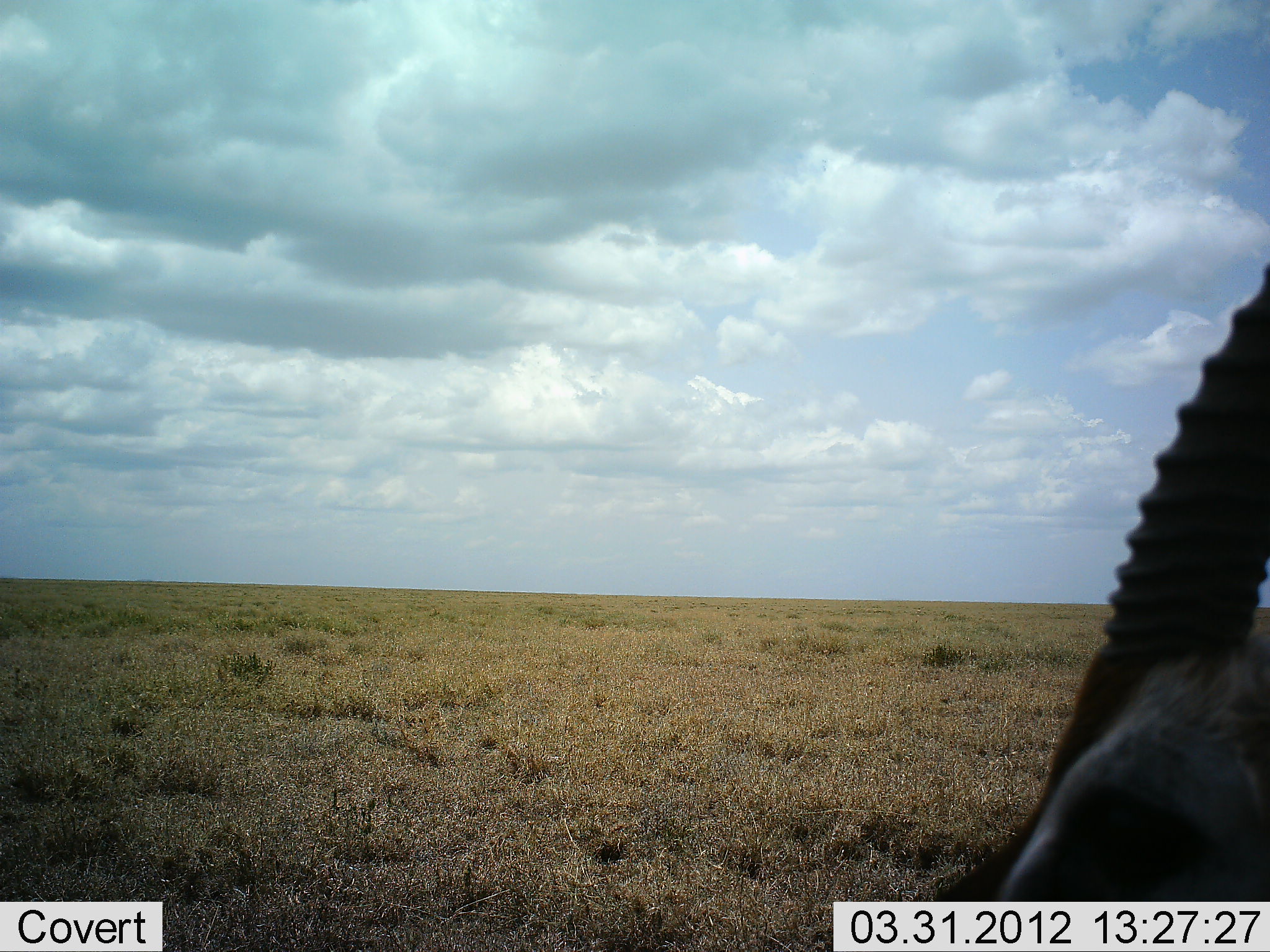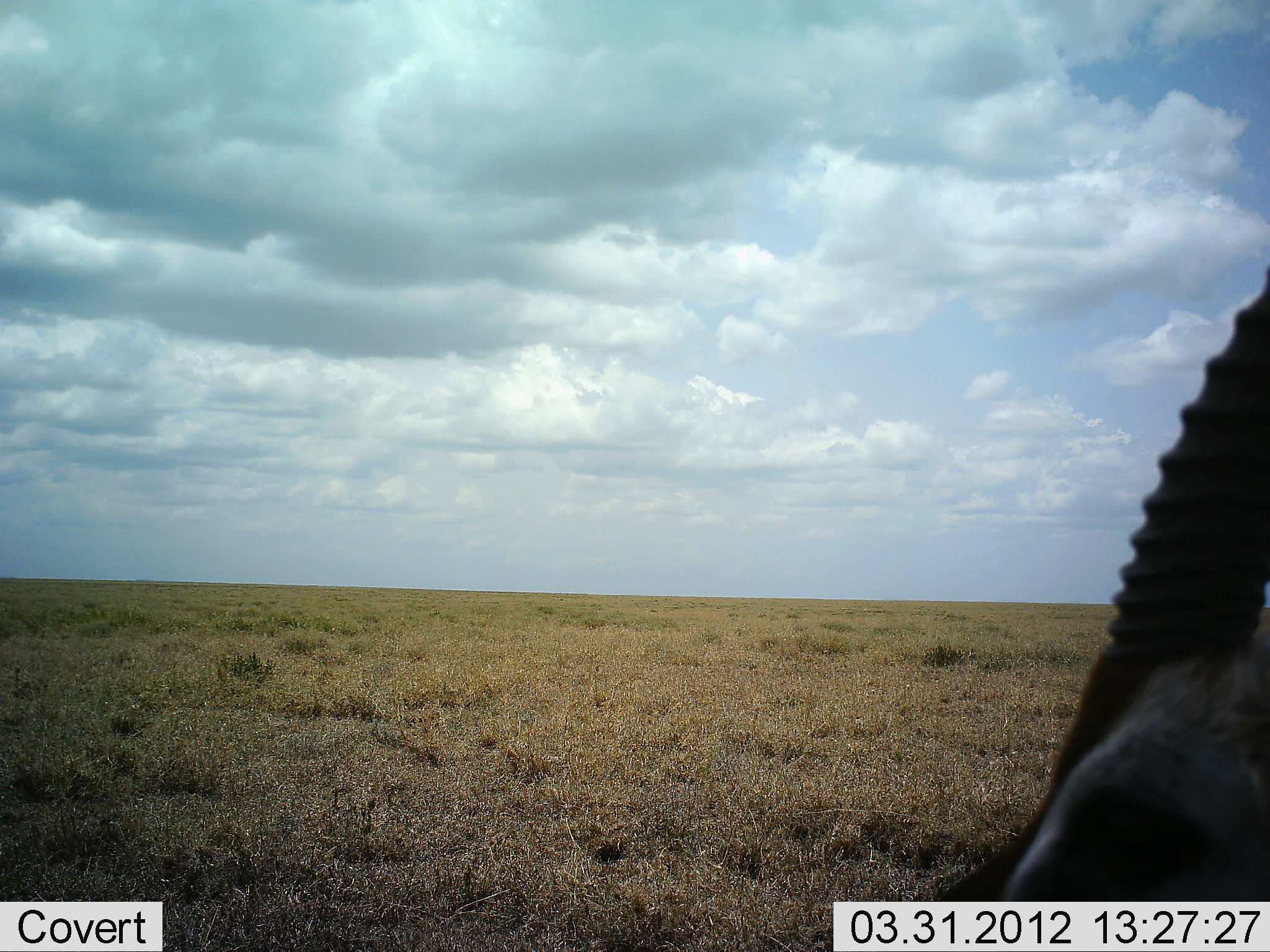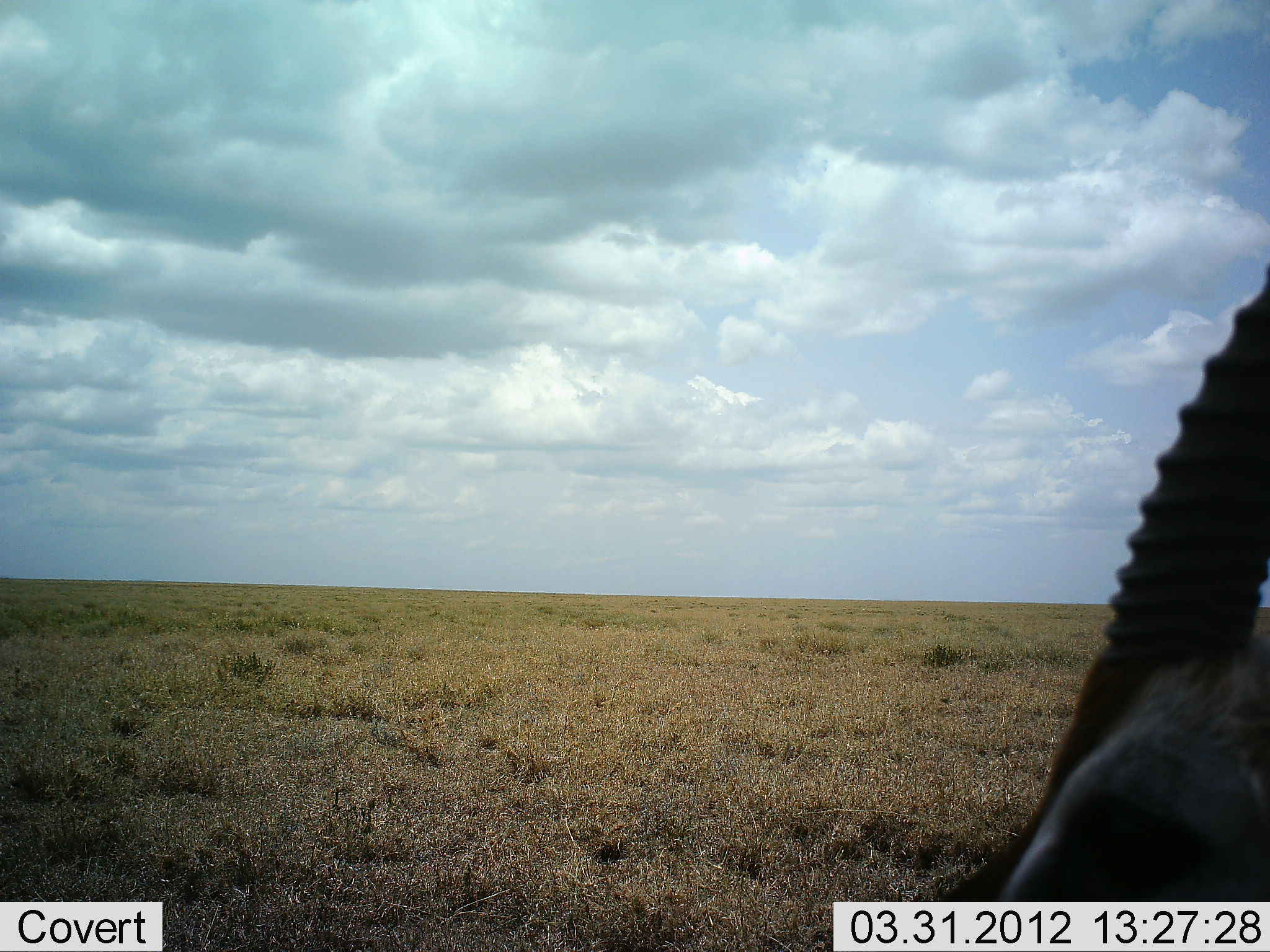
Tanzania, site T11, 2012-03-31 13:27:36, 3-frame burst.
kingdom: Animalia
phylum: Chordata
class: Mammalia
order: Artiodactyla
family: Bovidae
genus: Eudorcas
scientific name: Eudorcas thomsonii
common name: thomson's gazelle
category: gazellethomsons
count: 1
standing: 100%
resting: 0%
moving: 0%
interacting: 0%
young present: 0%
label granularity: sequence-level